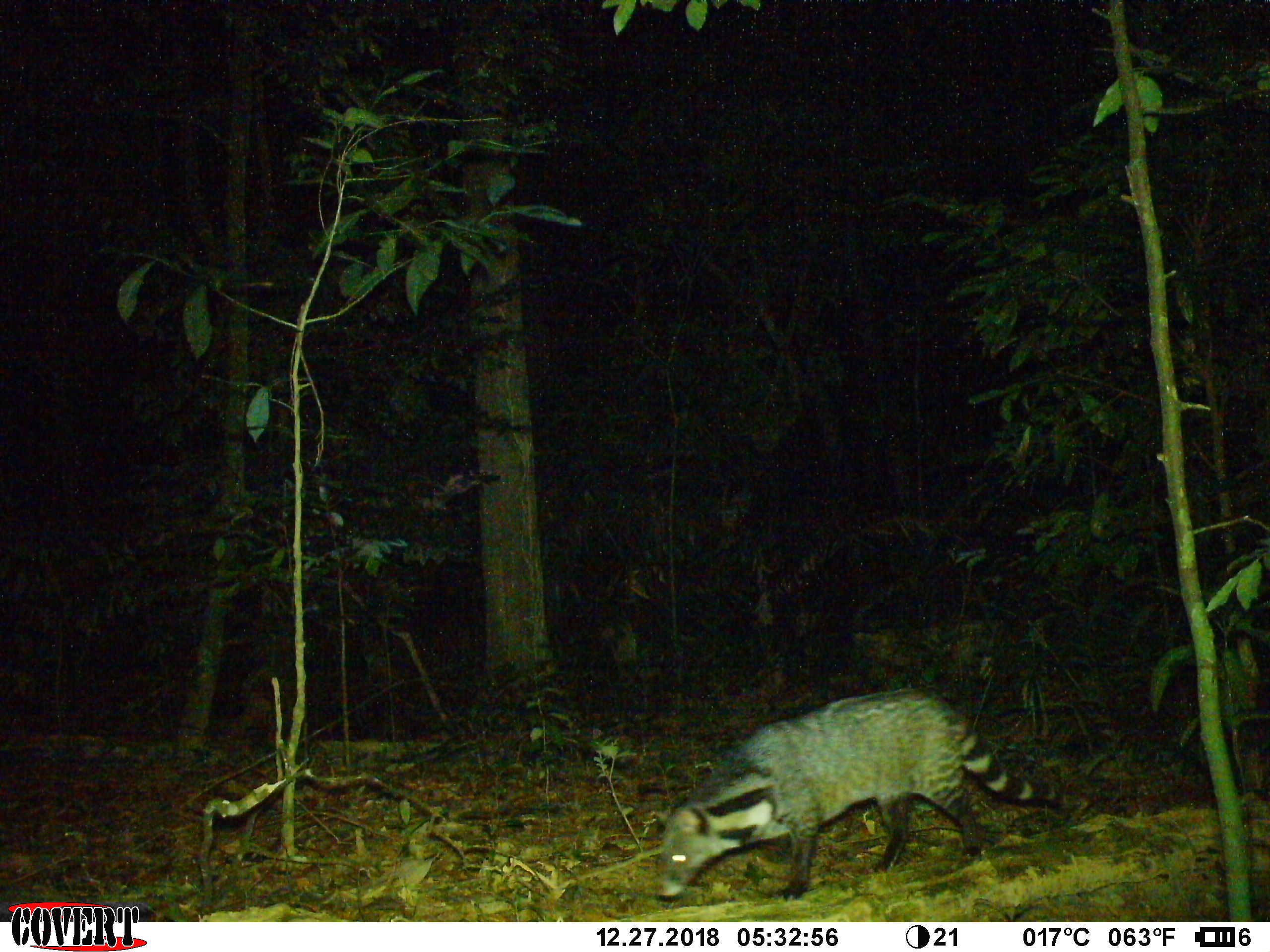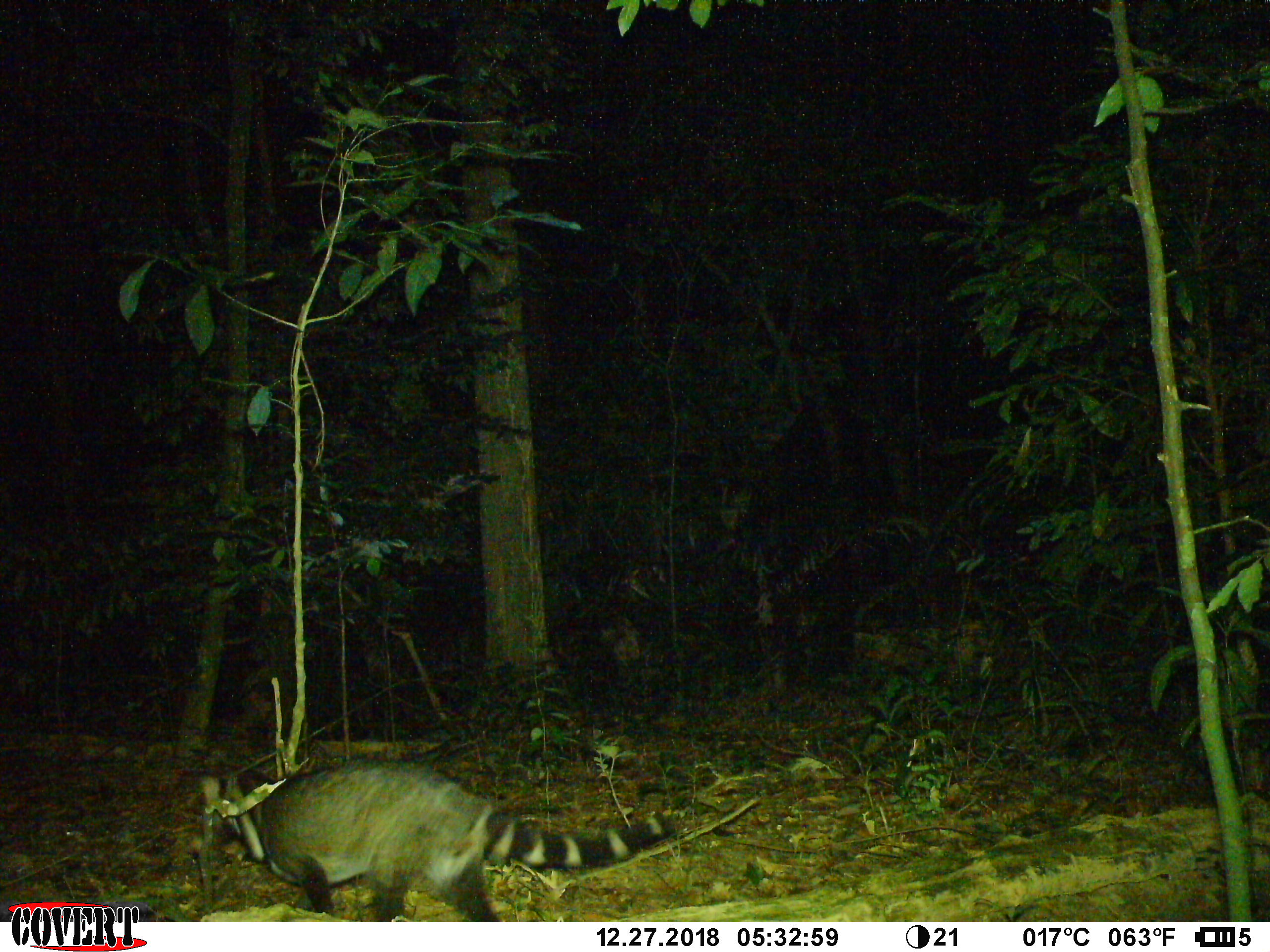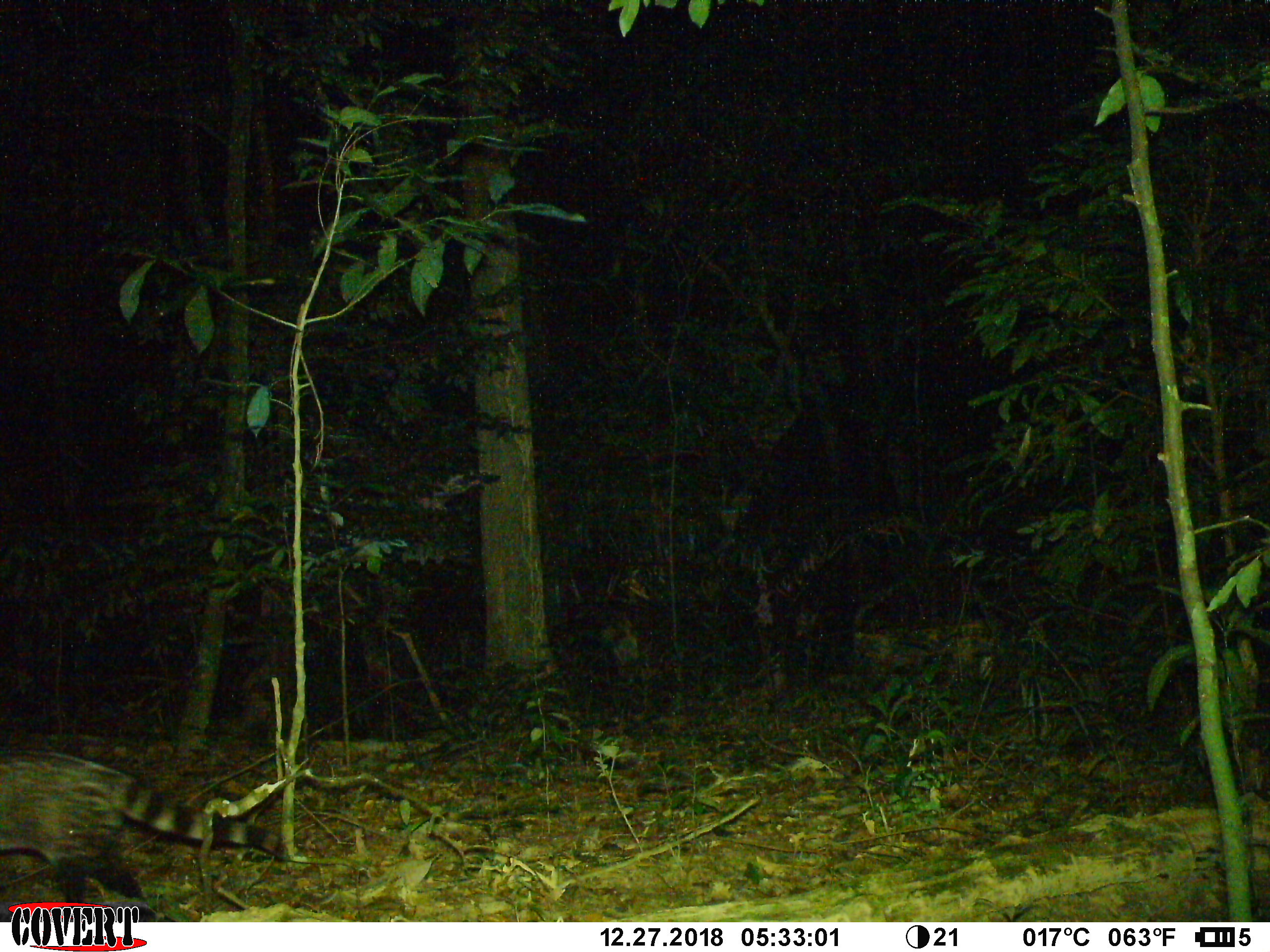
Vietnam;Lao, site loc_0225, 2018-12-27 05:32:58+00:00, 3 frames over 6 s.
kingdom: Animalia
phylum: Chordata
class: Mammalia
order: Carnivora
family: Viverridae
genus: Viverra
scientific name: Viverra zibetha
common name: large indian civet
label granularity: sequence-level